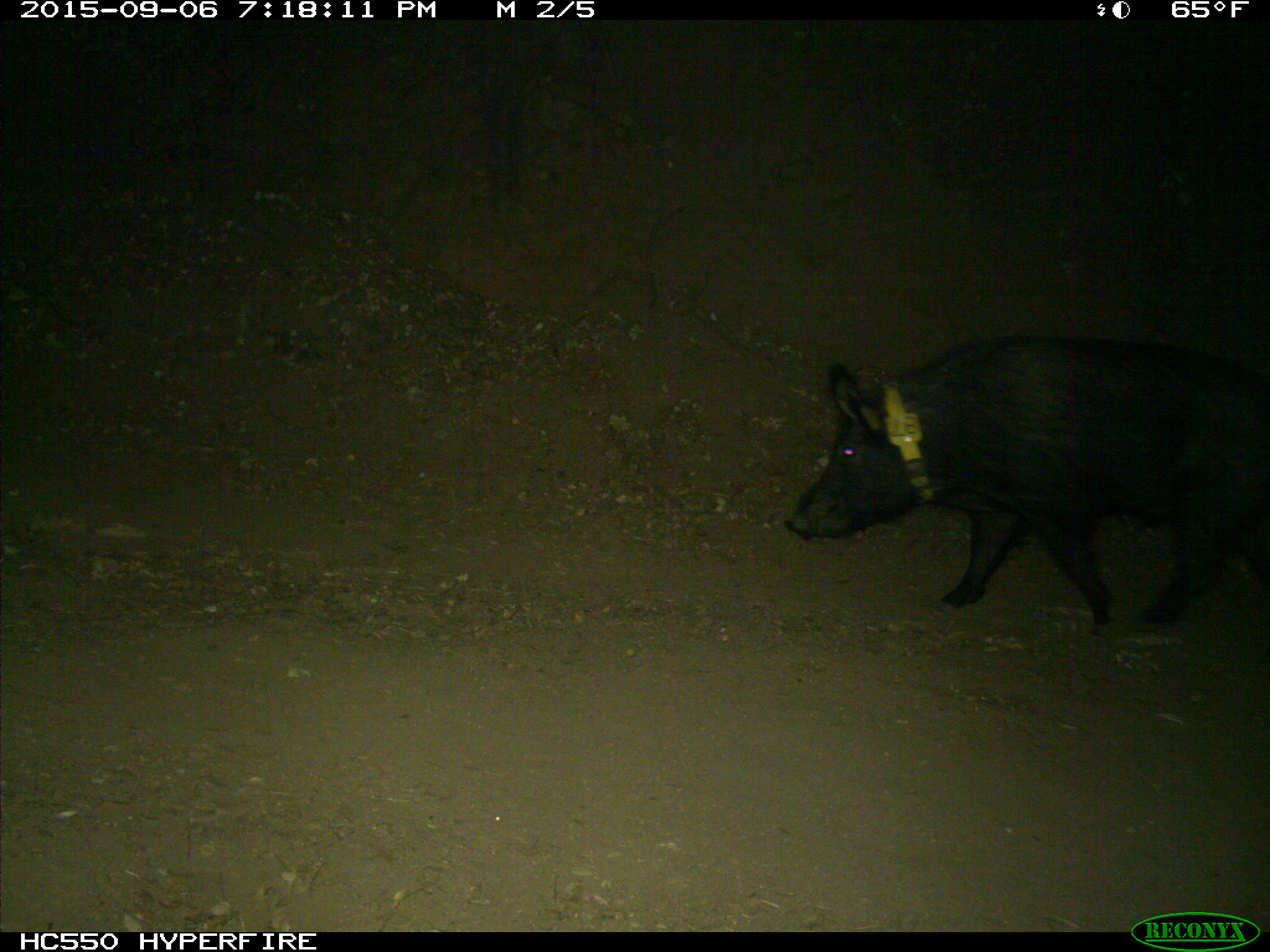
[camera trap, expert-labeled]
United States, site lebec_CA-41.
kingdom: Animalia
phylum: Chordata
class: Mammalia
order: Artiodactyla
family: Suidae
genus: Sus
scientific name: Sus scrofa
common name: wild boar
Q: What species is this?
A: Sus scrofa (wild boar).